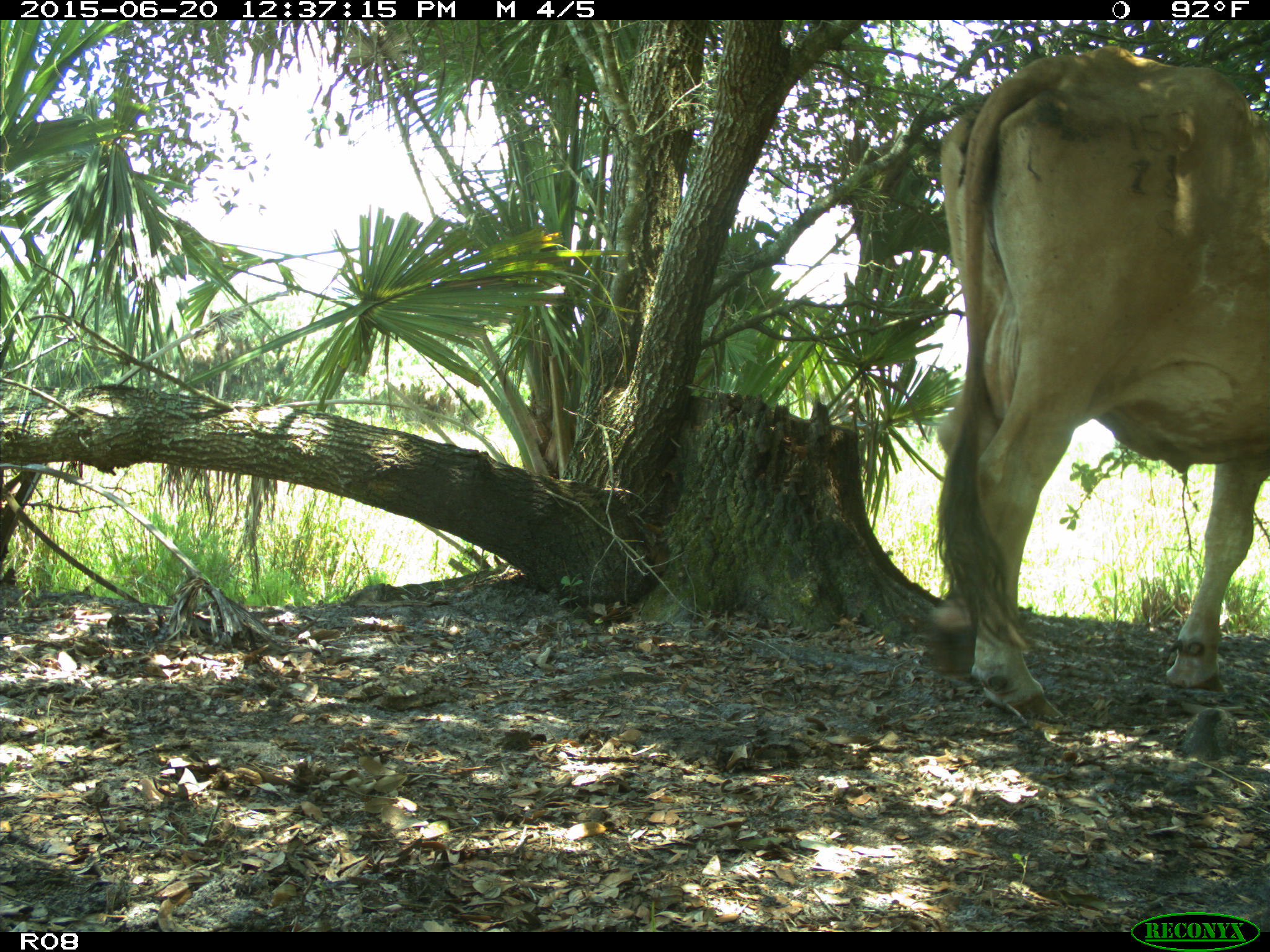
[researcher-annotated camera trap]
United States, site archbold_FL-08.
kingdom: Animalia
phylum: Chordata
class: Mammalia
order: Artiodactyla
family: Bovidae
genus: Bos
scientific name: Bos taurus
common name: domestic cow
Bos taurus (domestic cow).